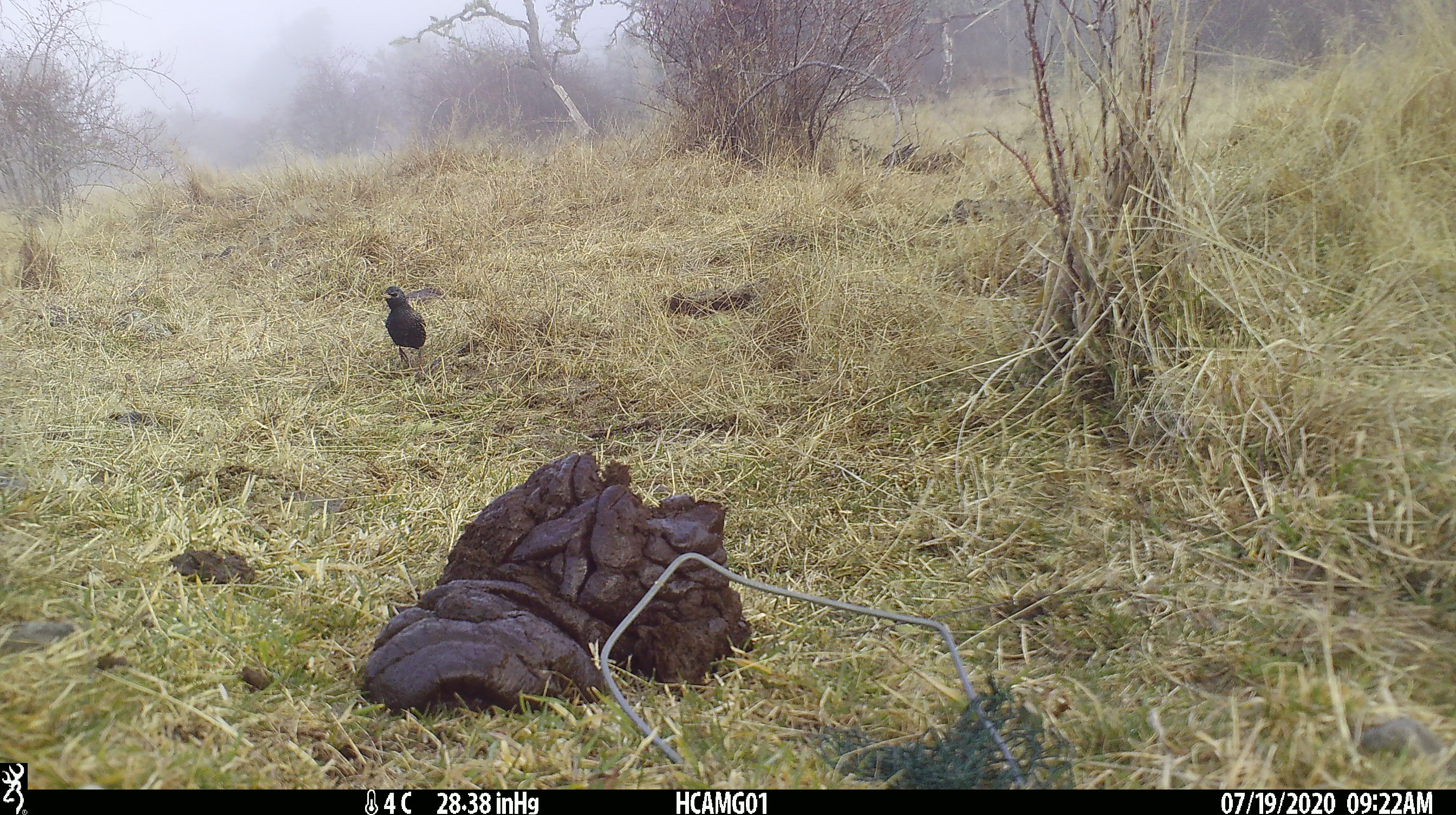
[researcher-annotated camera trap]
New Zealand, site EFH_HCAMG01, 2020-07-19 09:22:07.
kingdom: Animalia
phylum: Chordata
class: Aves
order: Passeriformes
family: Sturnidae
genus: Sturnus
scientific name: Sturnus vulgaris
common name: european starling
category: starling